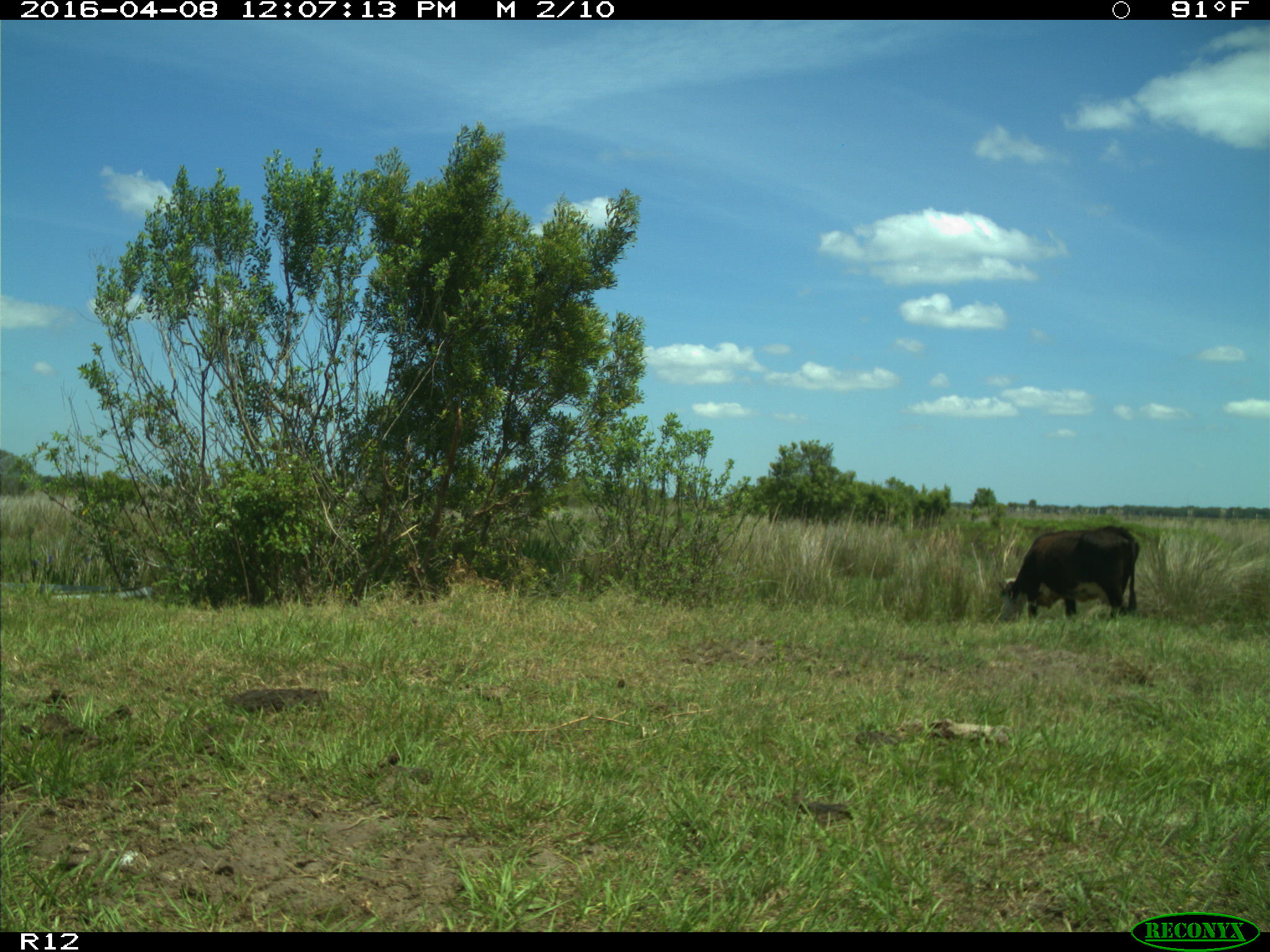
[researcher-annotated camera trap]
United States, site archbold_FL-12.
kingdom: Animalia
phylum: Chordata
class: Mammalia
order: Artiodactyla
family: Bovidae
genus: Bos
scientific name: Bos taurus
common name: domestic cow